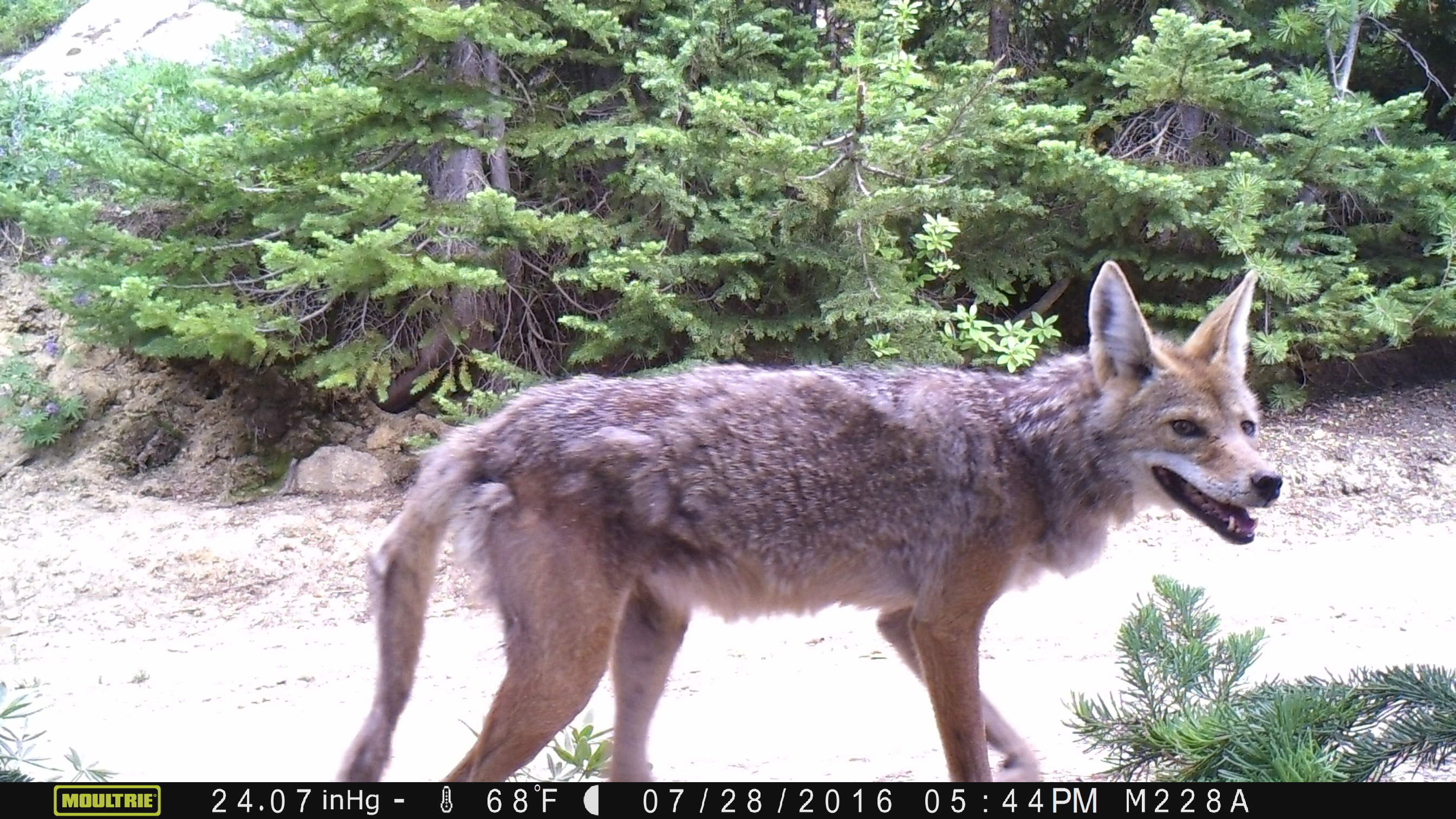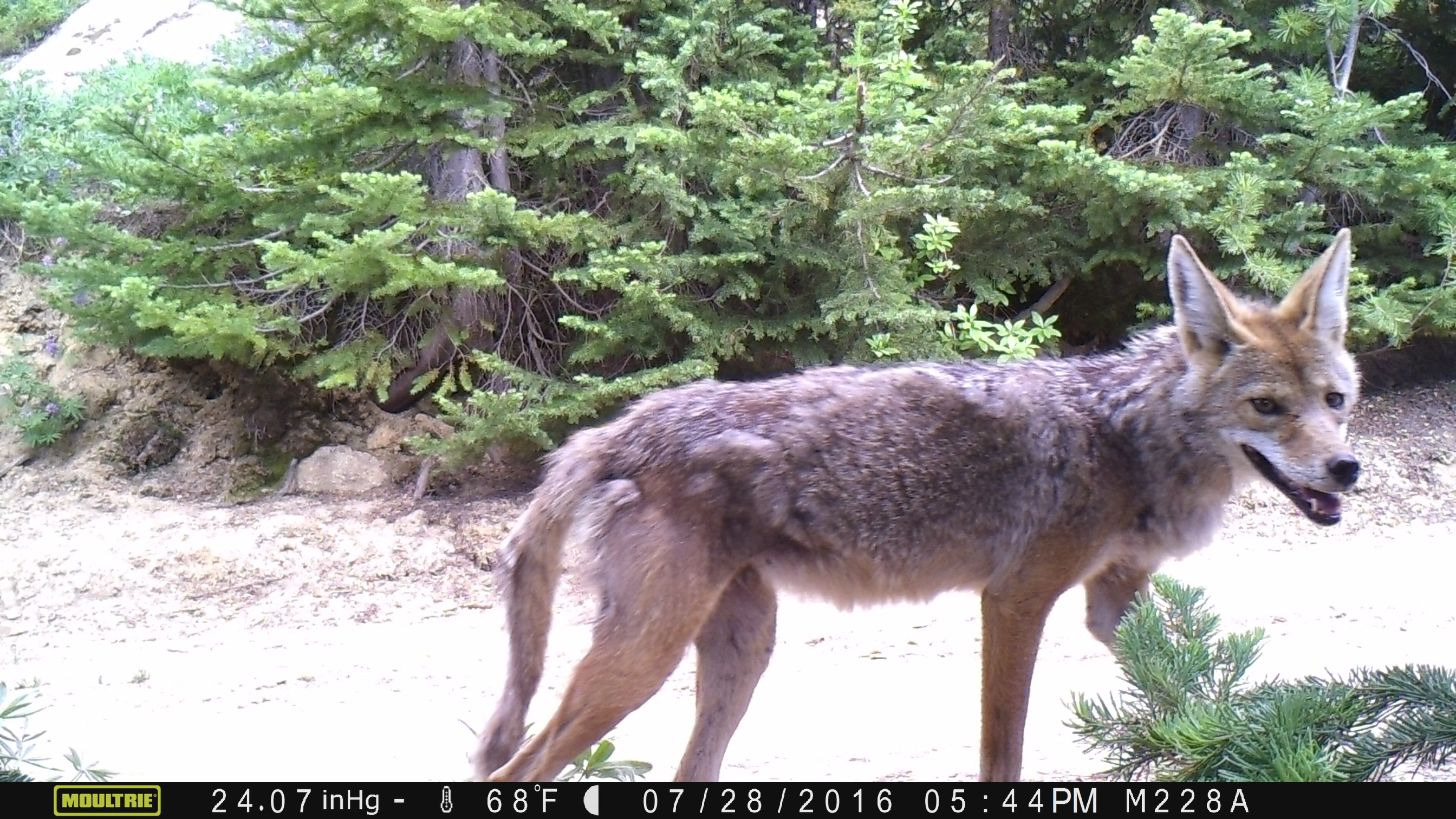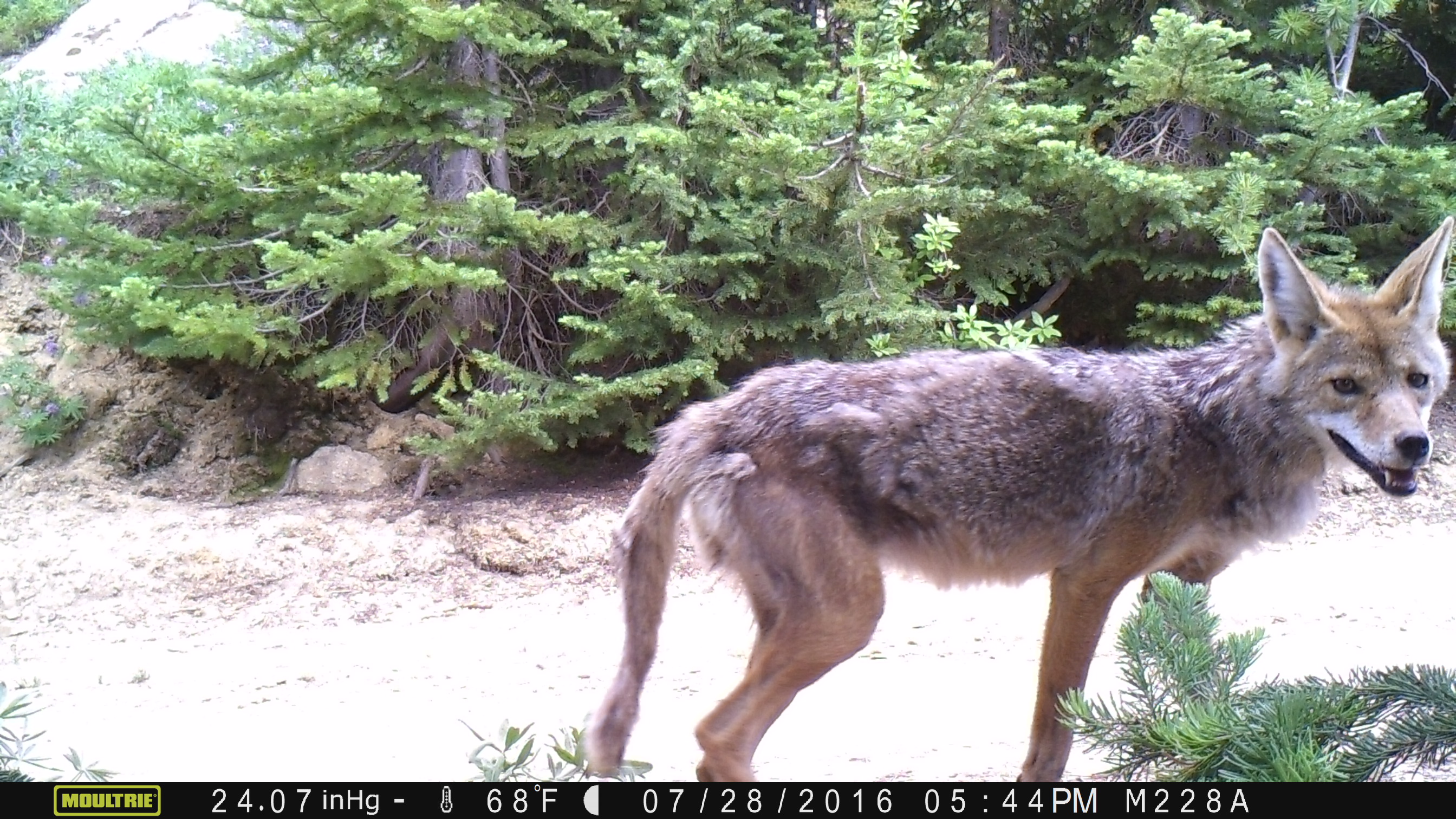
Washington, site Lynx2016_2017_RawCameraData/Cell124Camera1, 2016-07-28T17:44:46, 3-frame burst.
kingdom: Animalia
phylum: Chordata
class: Mammalia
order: Carnivora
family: Canidae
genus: Canis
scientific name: Canis latrans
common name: coyote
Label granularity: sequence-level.